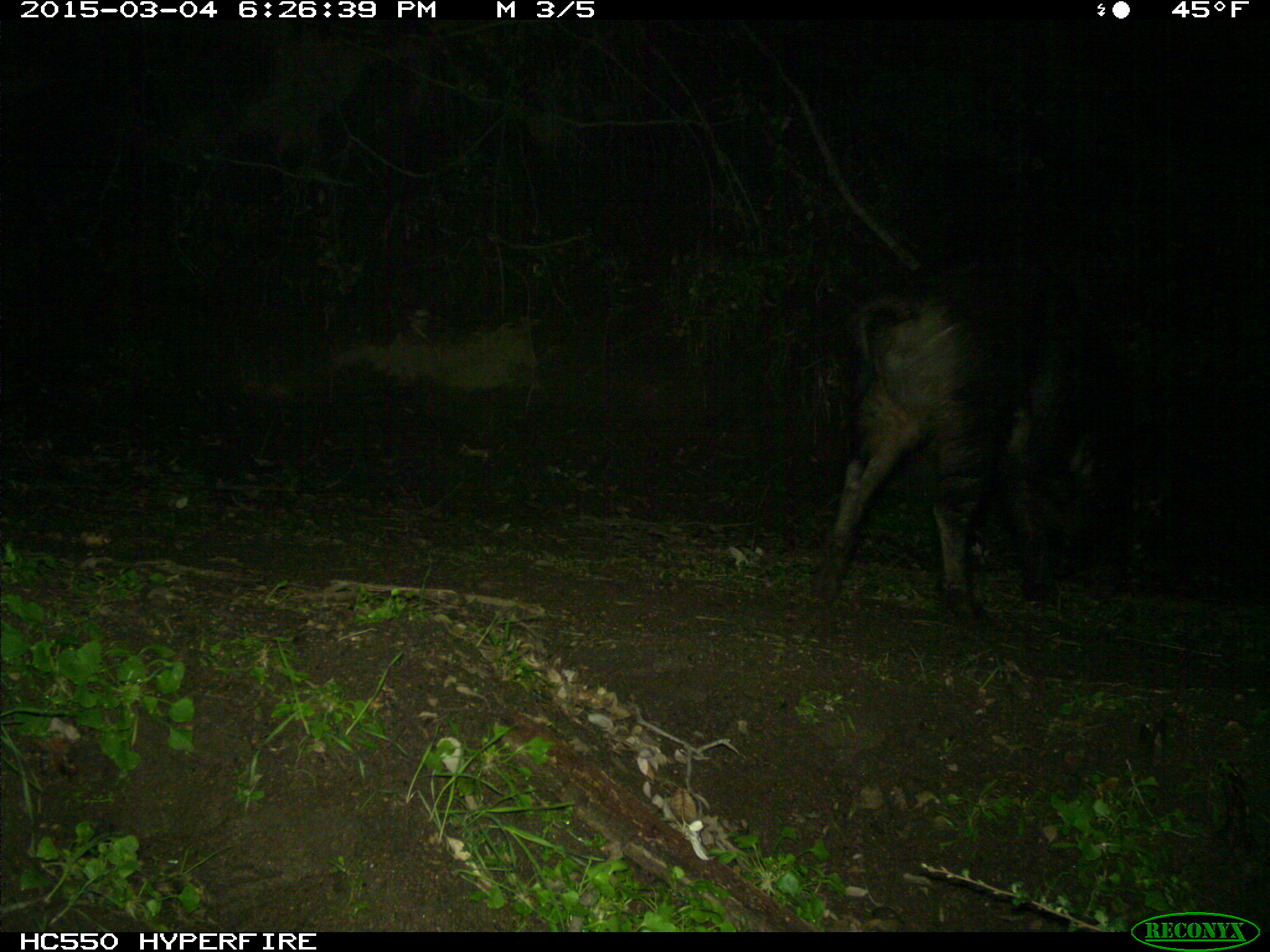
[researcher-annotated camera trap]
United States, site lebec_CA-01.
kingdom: Animalia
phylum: Chordata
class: Mammalia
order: Artiodactyla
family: Suidae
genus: Sus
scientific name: Sus scrofa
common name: wild boar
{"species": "Sus scrofa (wild boar)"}